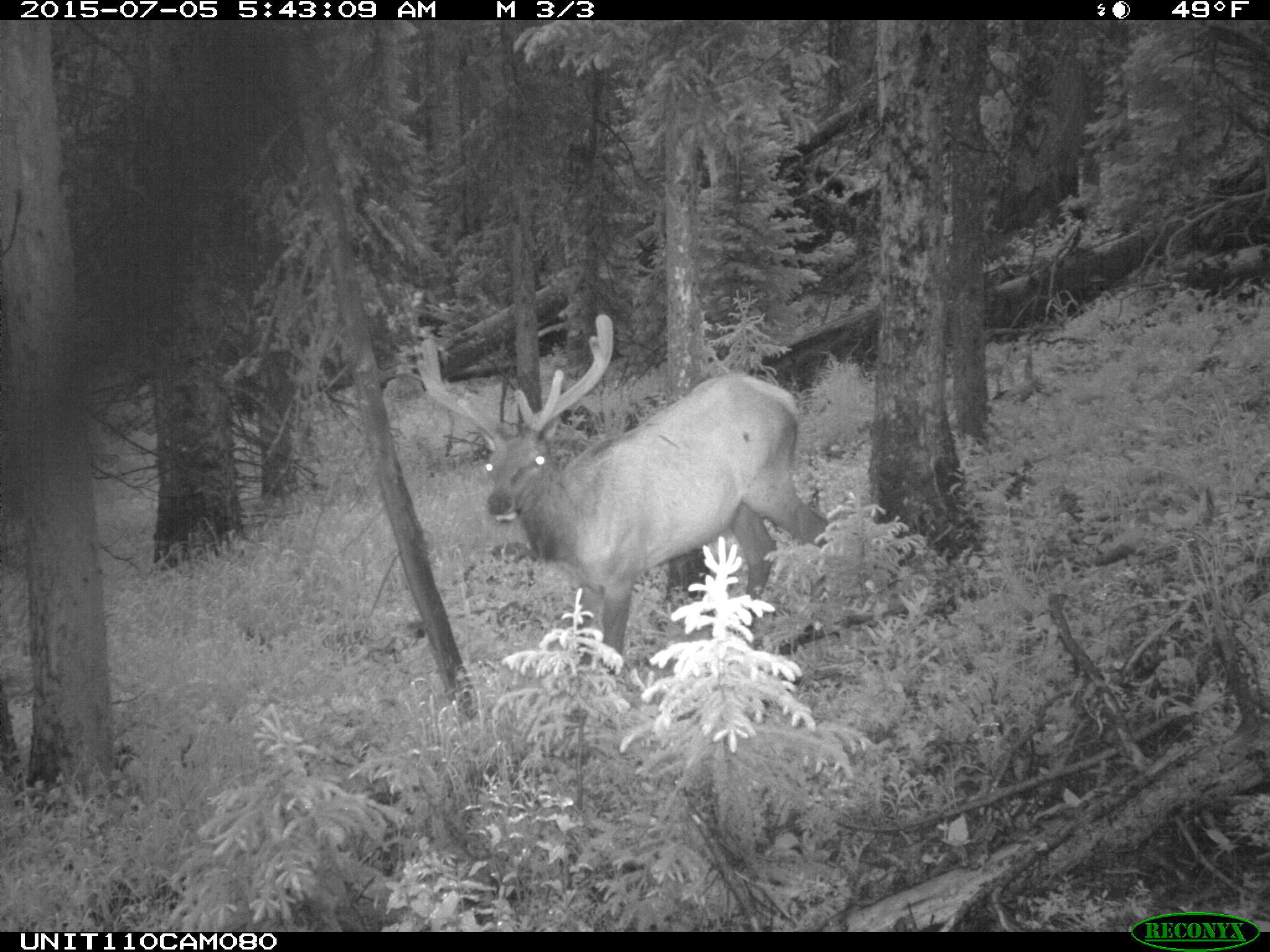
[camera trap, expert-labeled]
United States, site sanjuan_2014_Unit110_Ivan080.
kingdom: Animalia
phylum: Chordata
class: Mammalia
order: Artiodactyla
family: Cervidae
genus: Cervus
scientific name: Cervus elaphus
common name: red deer